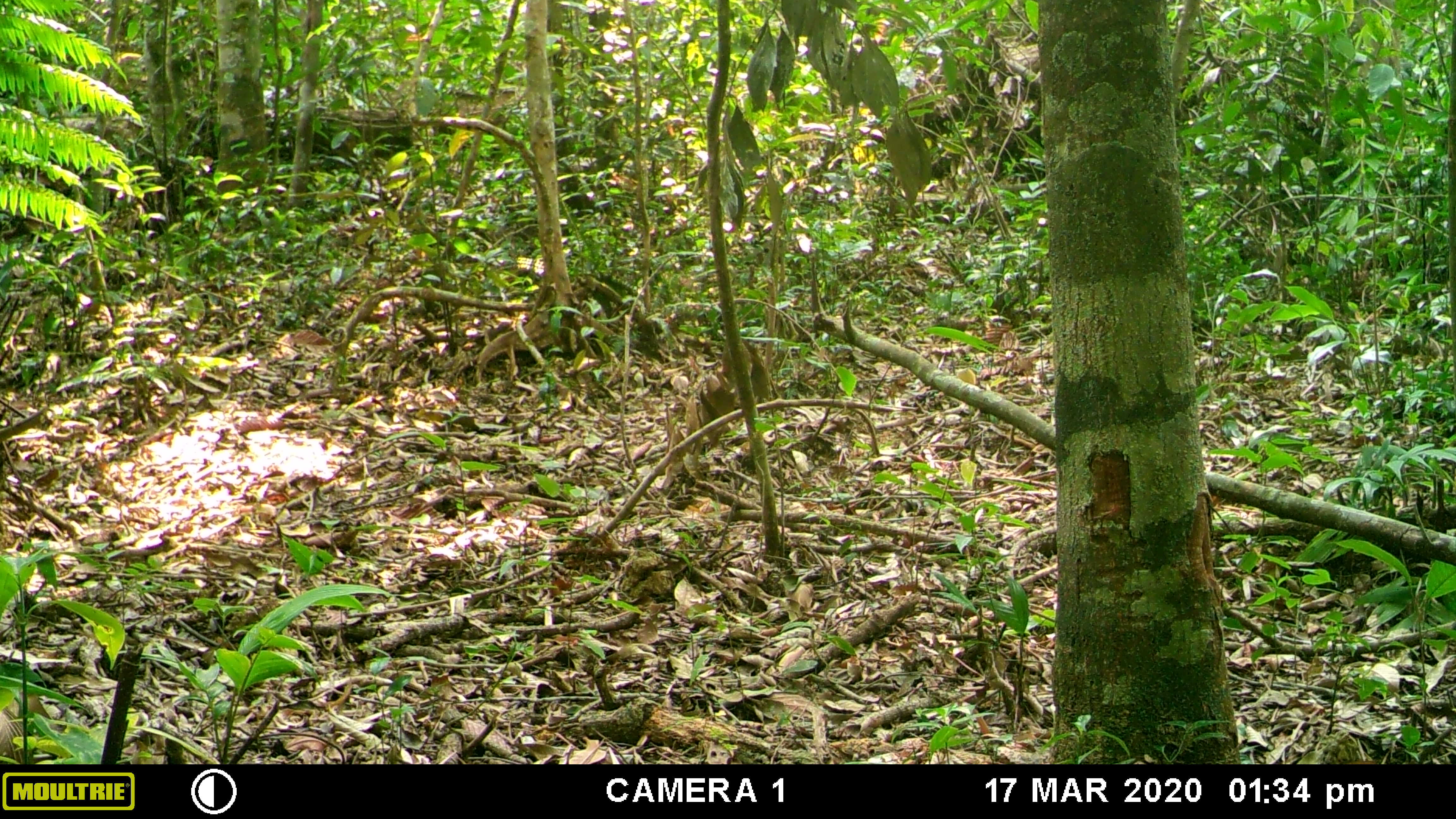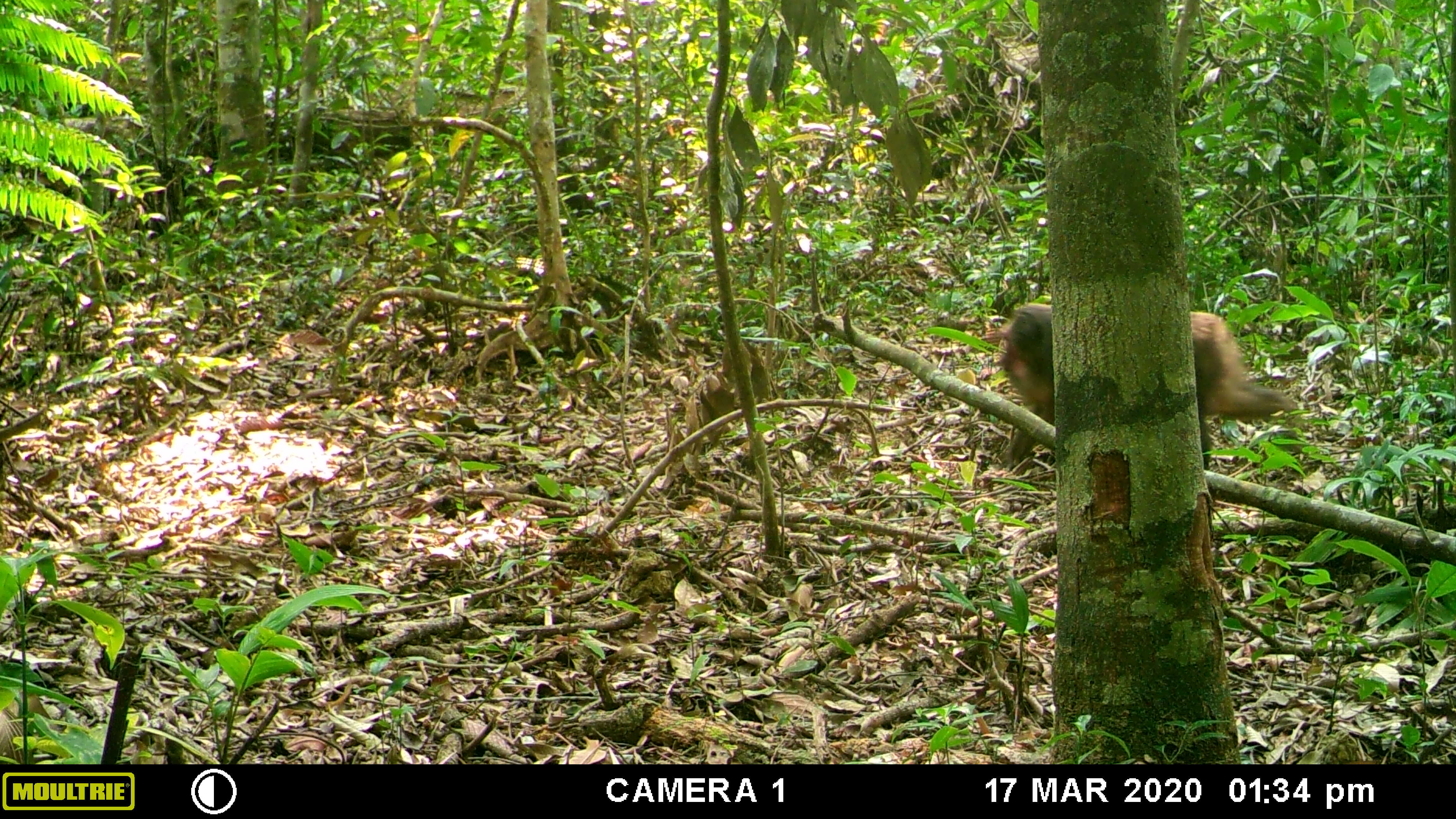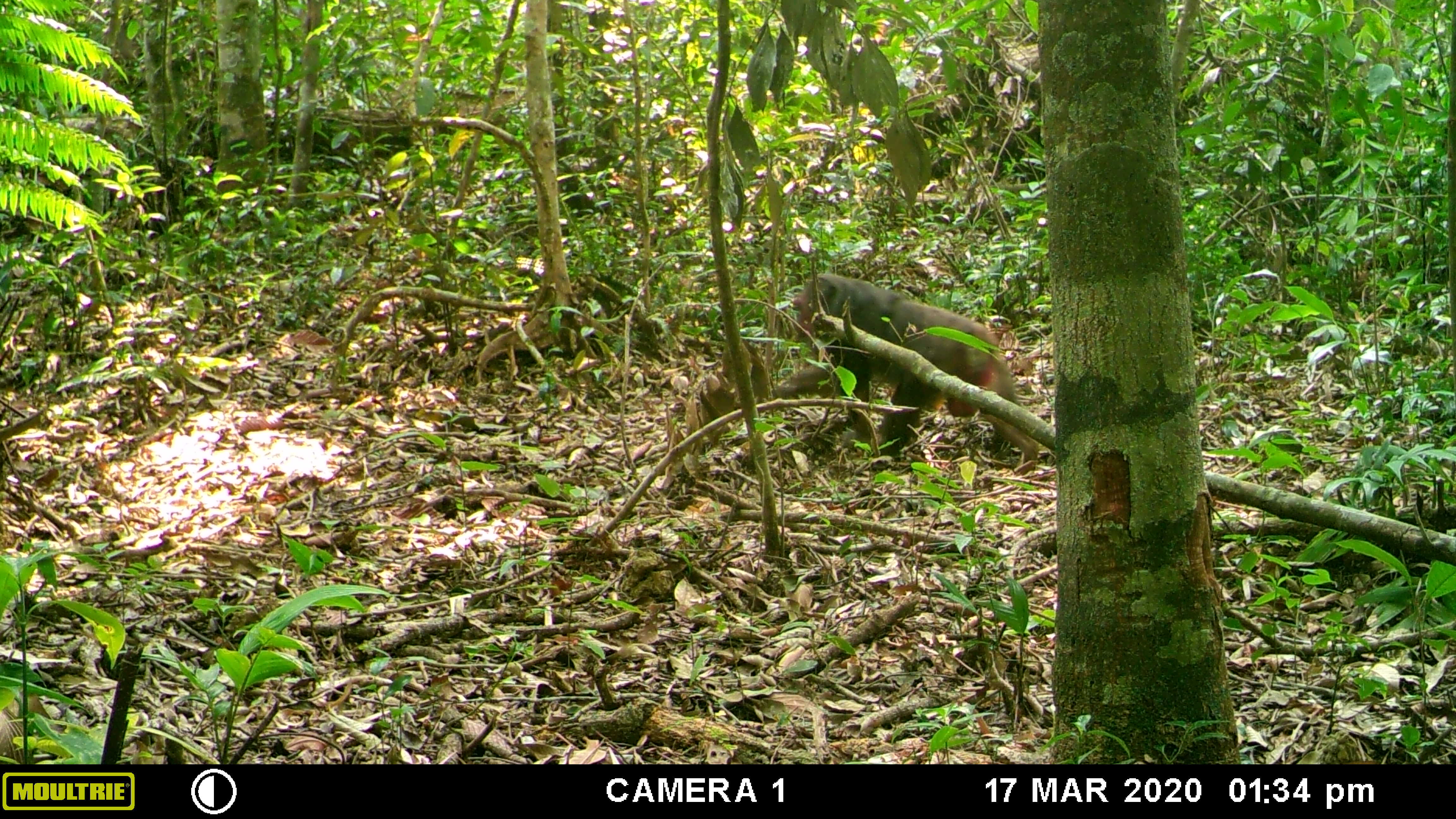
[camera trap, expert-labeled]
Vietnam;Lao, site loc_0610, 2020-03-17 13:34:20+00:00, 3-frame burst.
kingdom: Animalia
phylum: Chordata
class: Mammalia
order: Primates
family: Cercopithecidae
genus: Macaca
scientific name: Macaca arctoides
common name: stump-tailed macaque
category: stump tailed macaque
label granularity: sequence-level